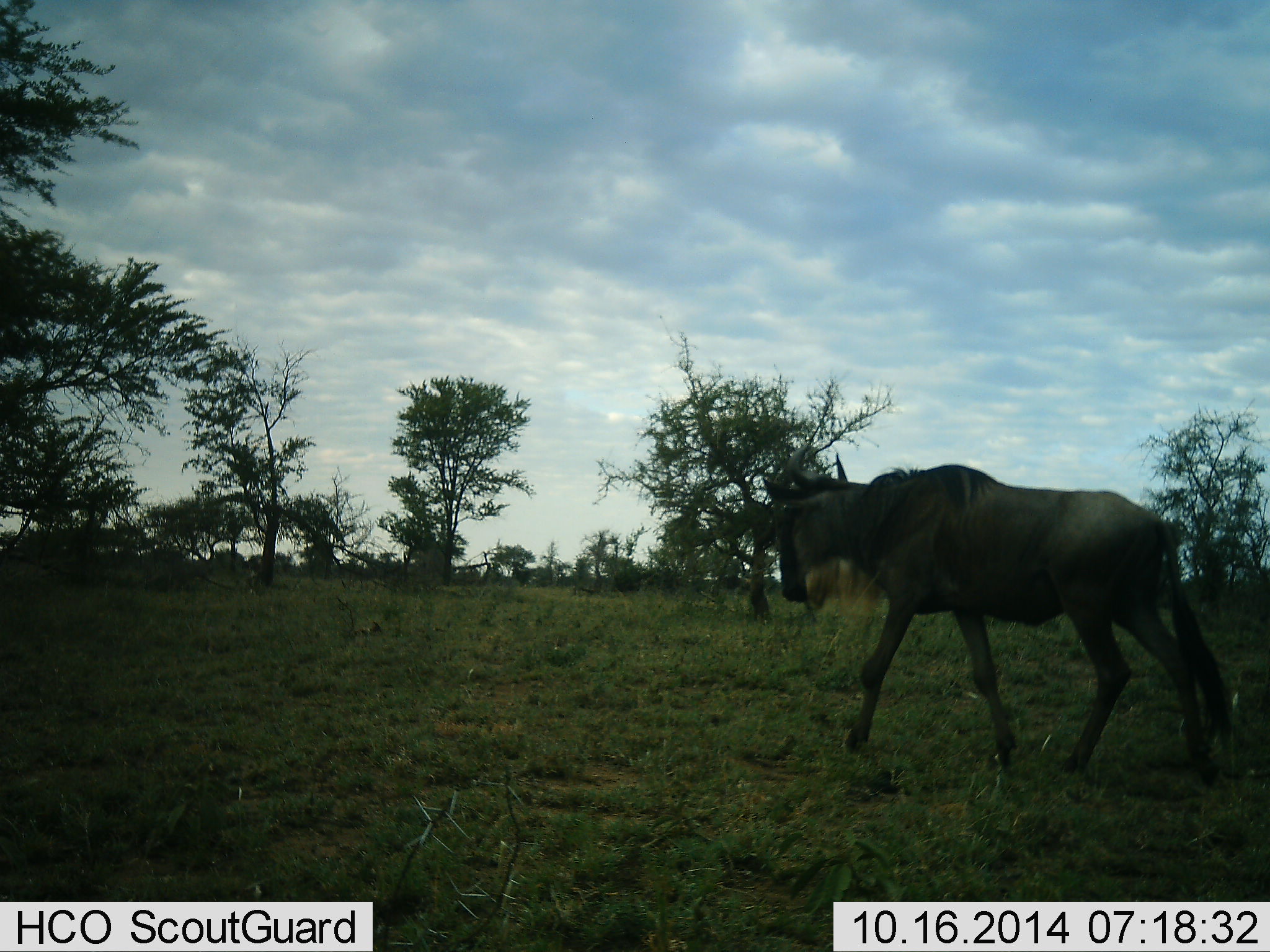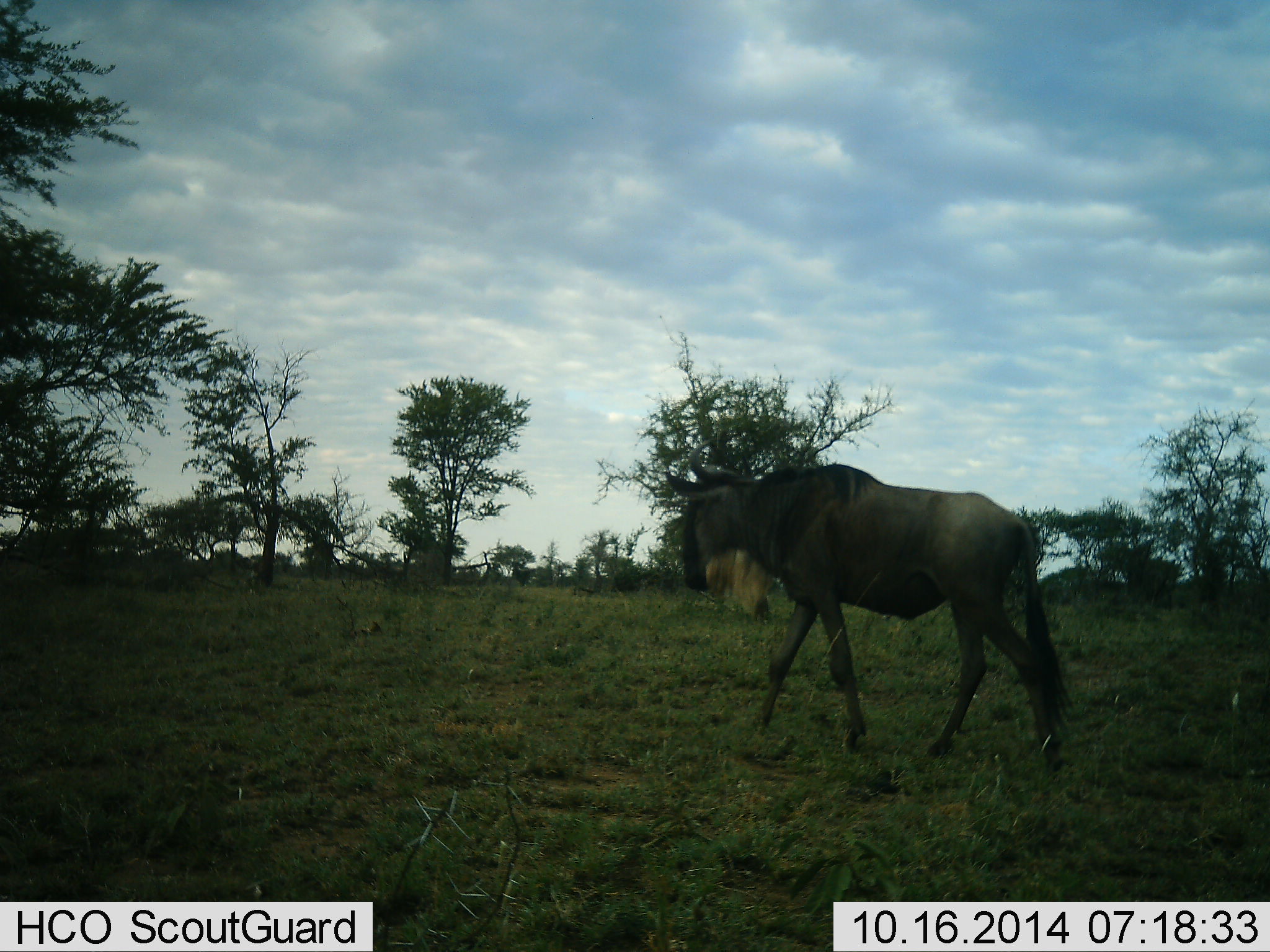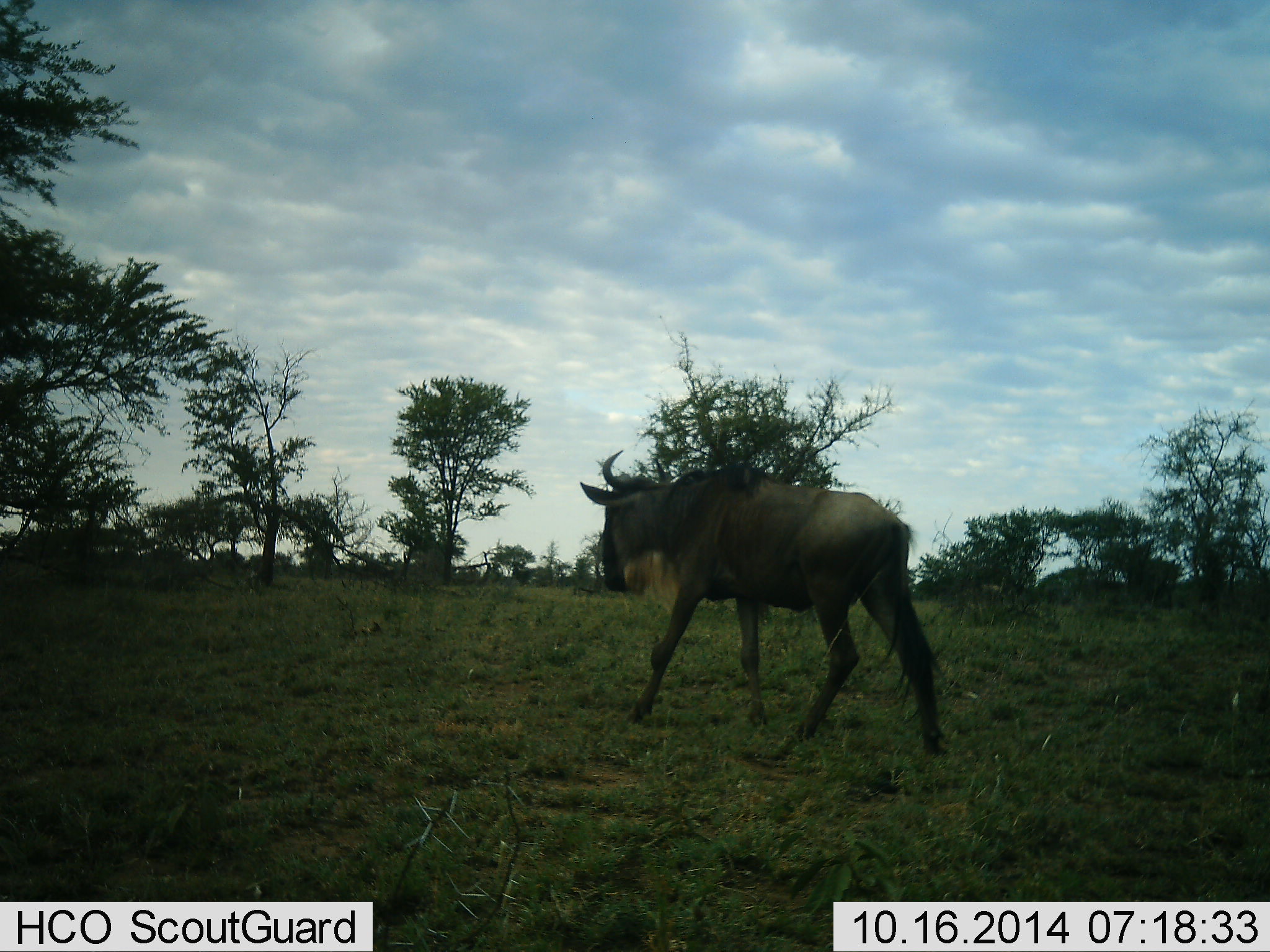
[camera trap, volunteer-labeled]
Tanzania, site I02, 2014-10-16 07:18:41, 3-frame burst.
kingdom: Animalia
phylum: Chordata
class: Mammalia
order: Artiodactyla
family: Bovidae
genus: Connochaetes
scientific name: Connochaetes taurinus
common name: blue wildebeest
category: wildebeest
Wildebeest (blue wildebeest) (Connochaetes taurinus), count 1. Behavior (volunteer vote fractions): standing 10%, resting 0%, moving 100%, interacting 0%. Young present (vote fraction): 0%. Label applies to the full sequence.